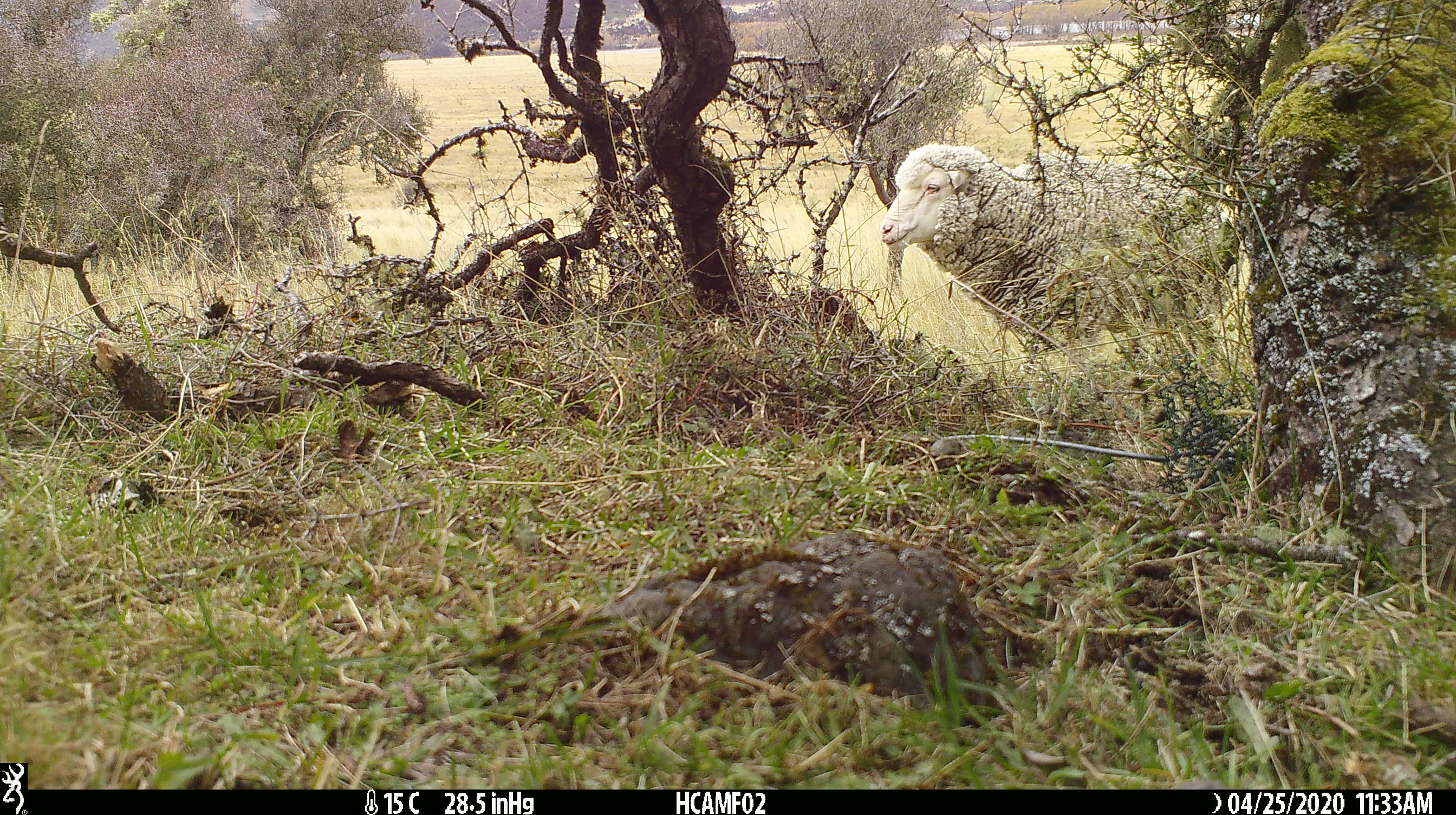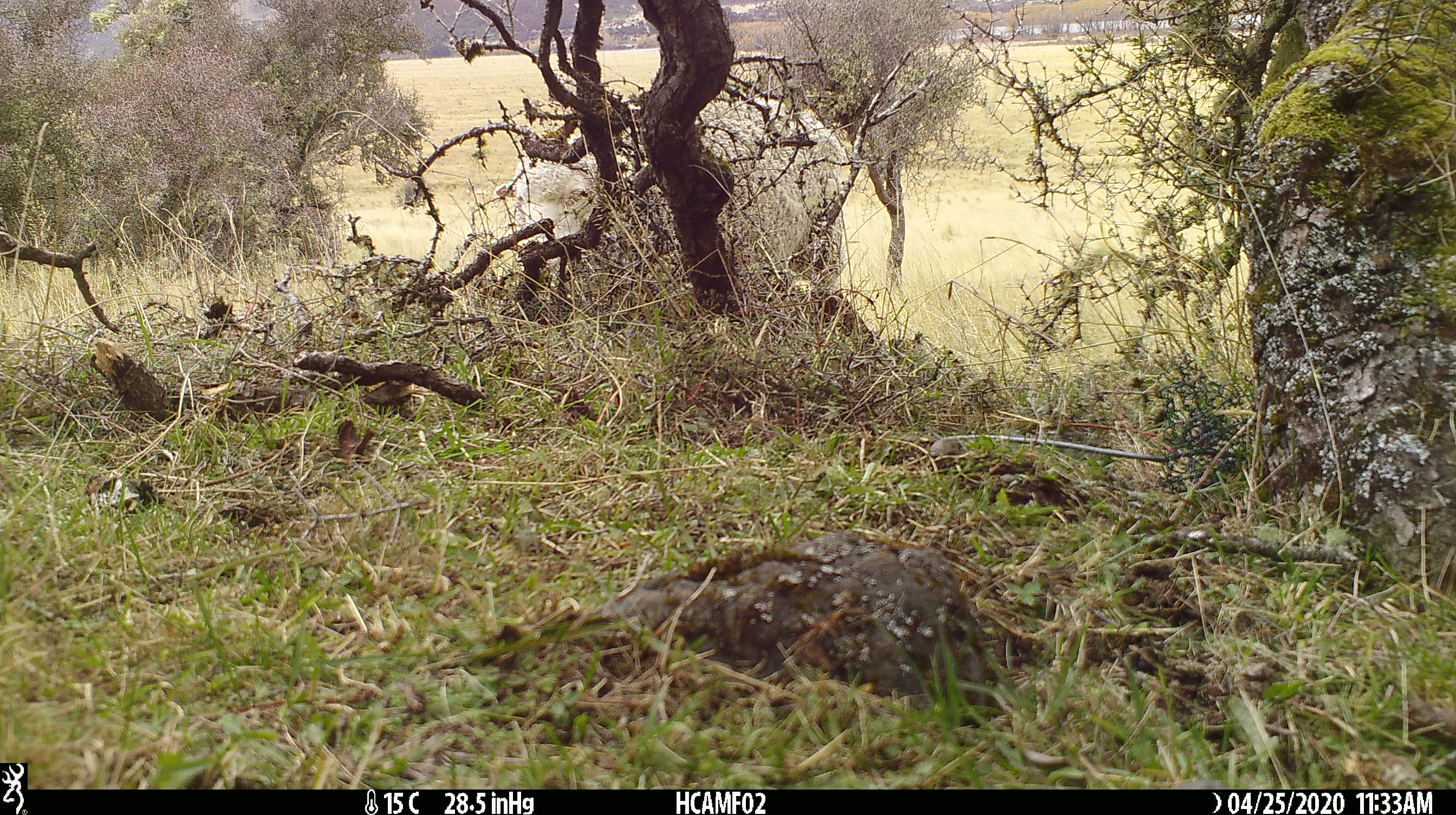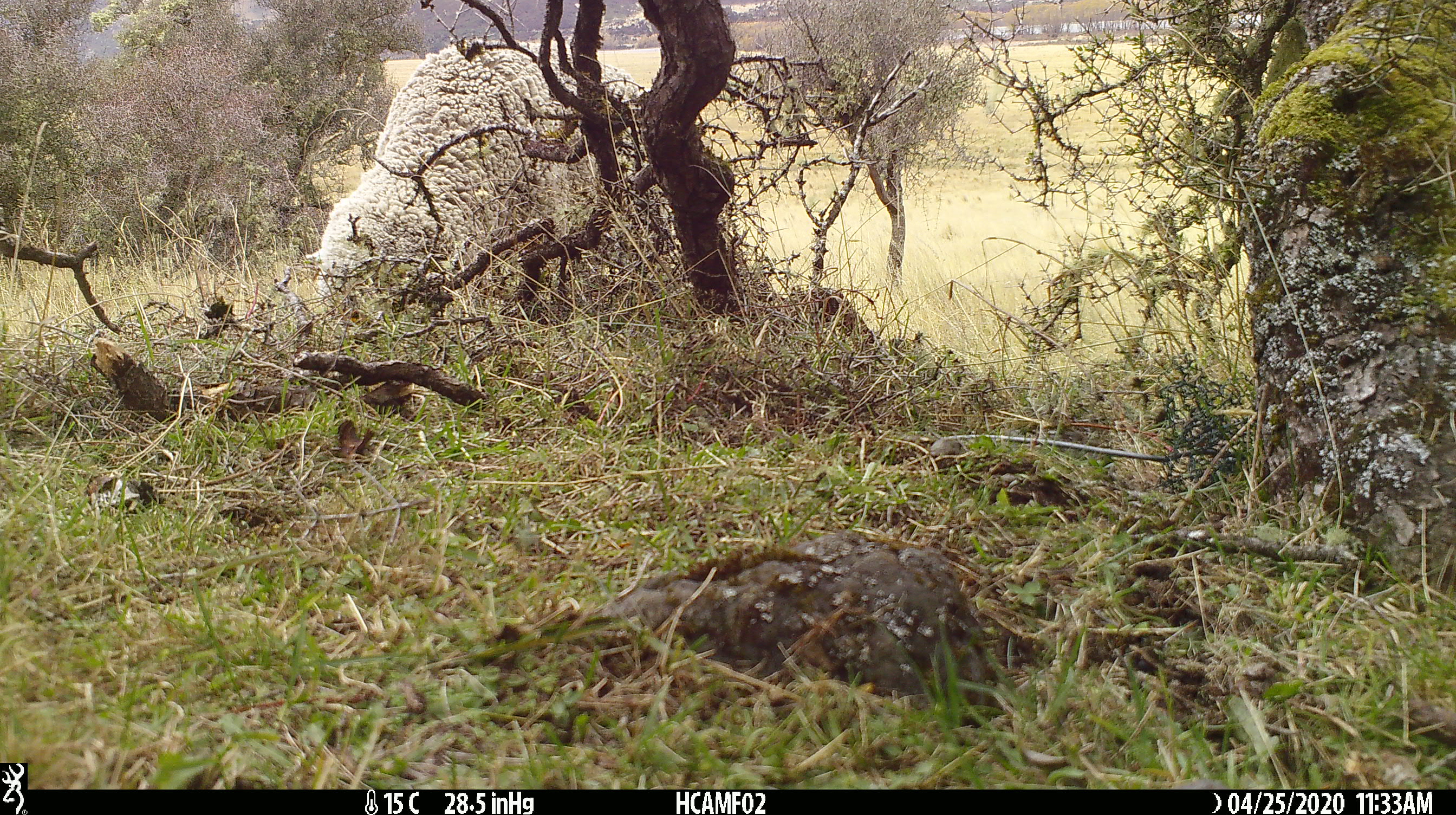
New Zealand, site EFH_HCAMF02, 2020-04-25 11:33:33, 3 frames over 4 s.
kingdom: Animalia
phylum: Chordata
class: Mammalia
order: Artiodactyla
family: Bovidae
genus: Ovis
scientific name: Ovis aries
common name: domestic sheep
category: sheep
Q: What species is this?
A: Sheep (domestic sheep) (Ovis aries).